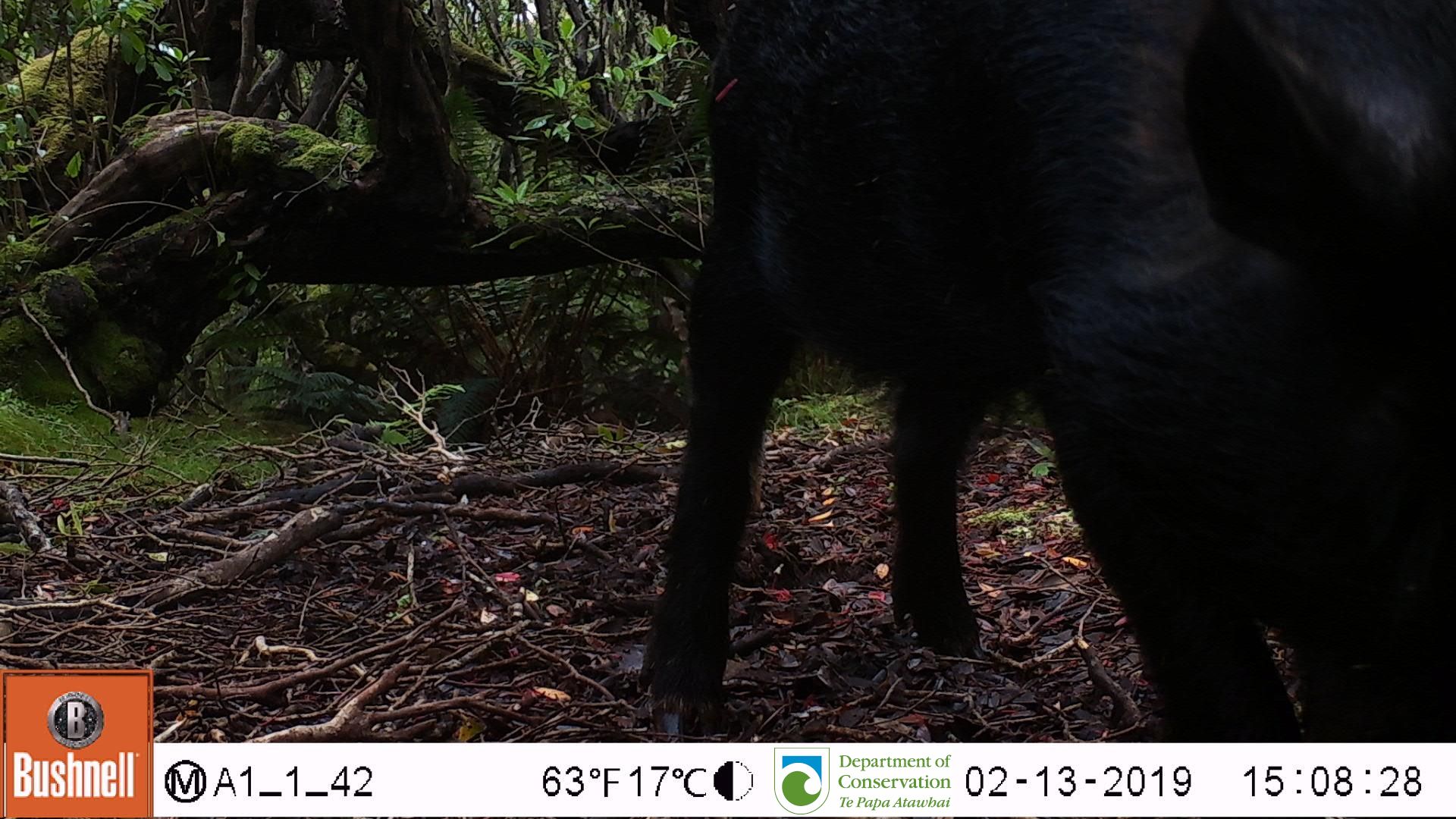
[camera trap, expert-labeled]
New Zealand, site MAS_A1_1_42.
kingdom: Animalia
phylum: Chordata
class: Mammalia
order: Artiodactyla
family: Suidae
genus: Sus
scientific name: Sus scrofa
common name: pig